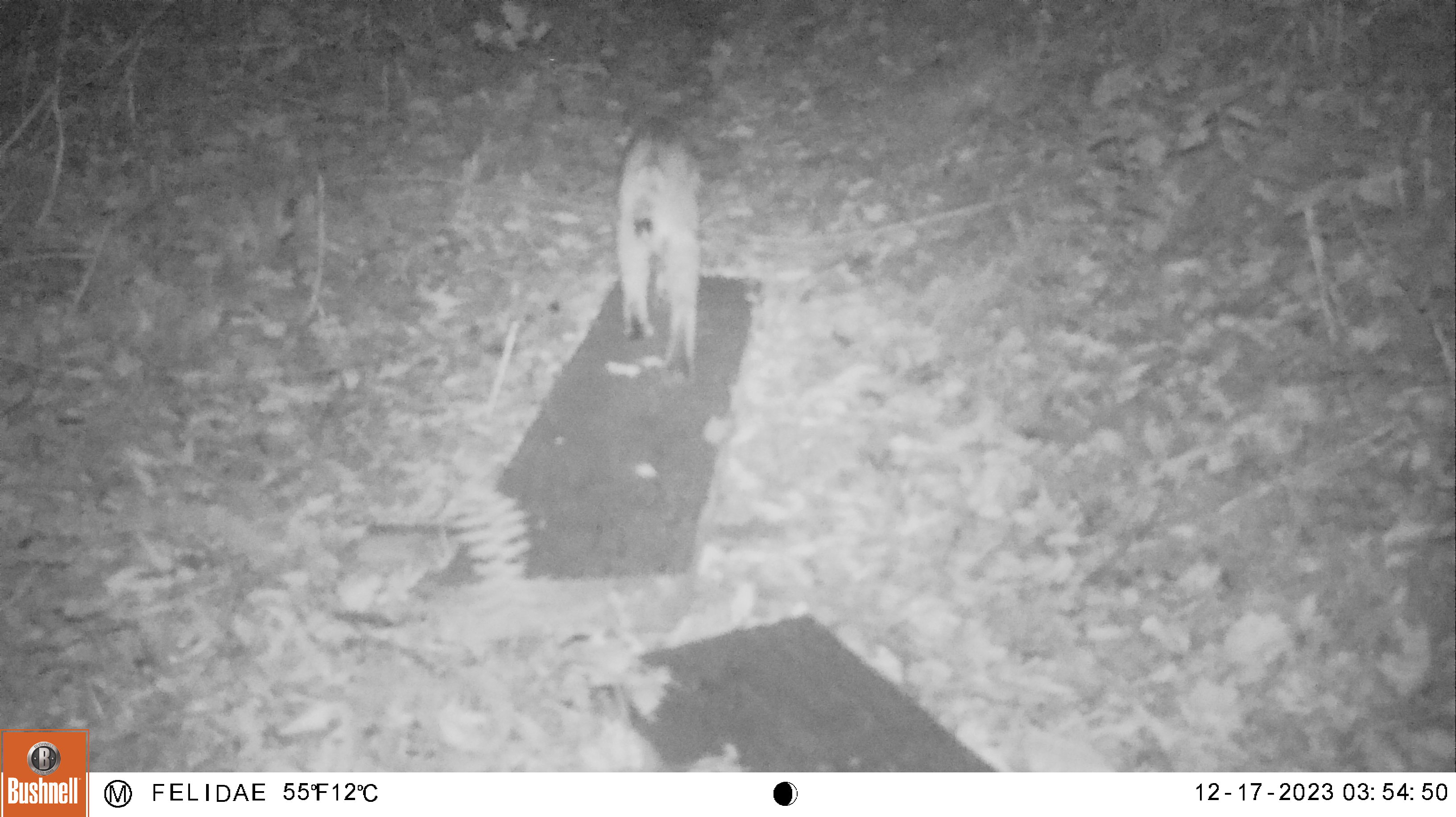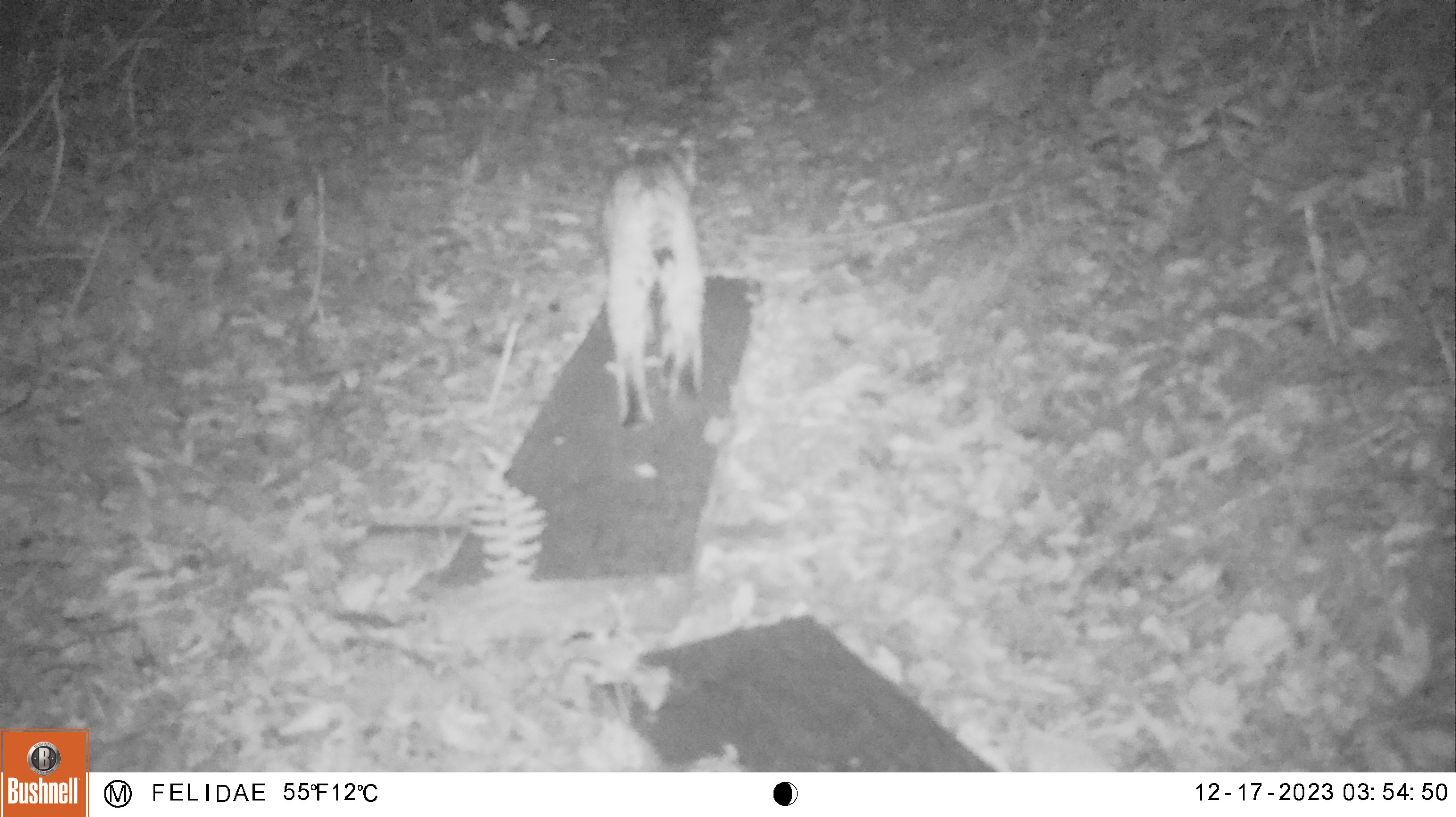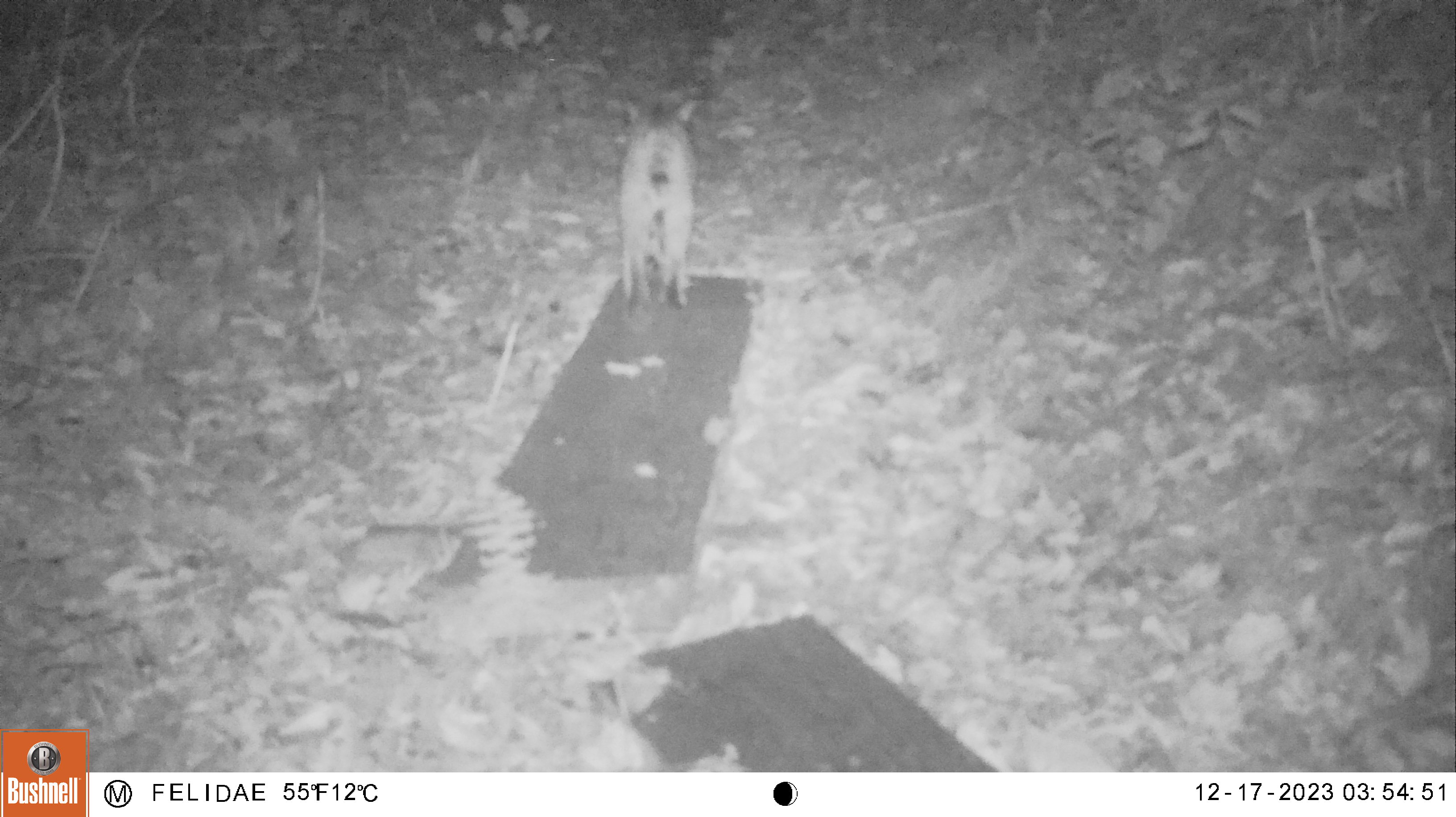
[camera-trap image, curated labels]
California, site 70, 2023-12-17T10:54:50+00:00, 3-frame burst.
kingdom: Animalia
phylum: Chordata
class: Mammalia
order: Carnivora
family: Felidae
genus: Lynx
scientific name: Lynx rufus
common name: bobcat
Bobcat (Lynx rufus).